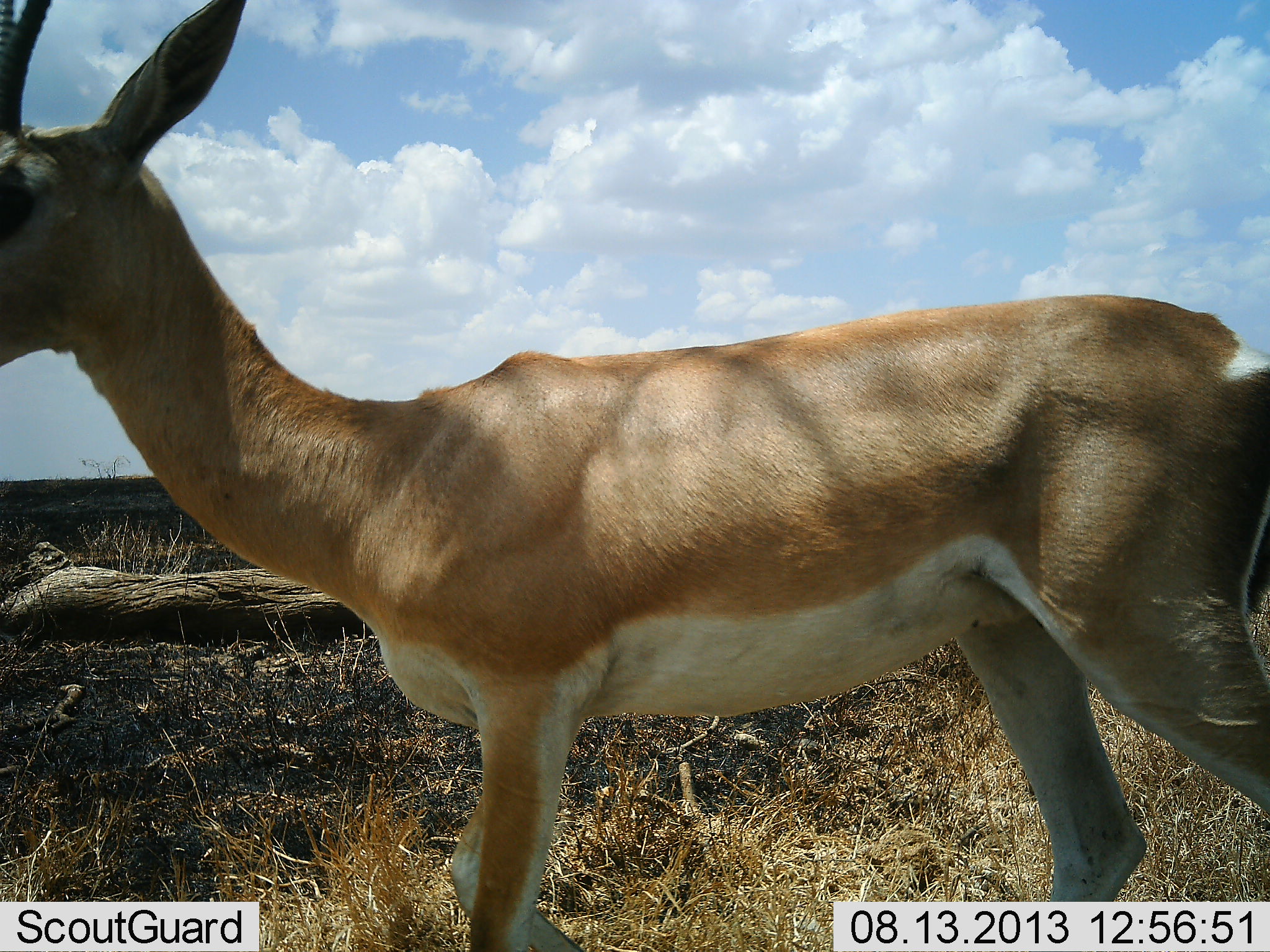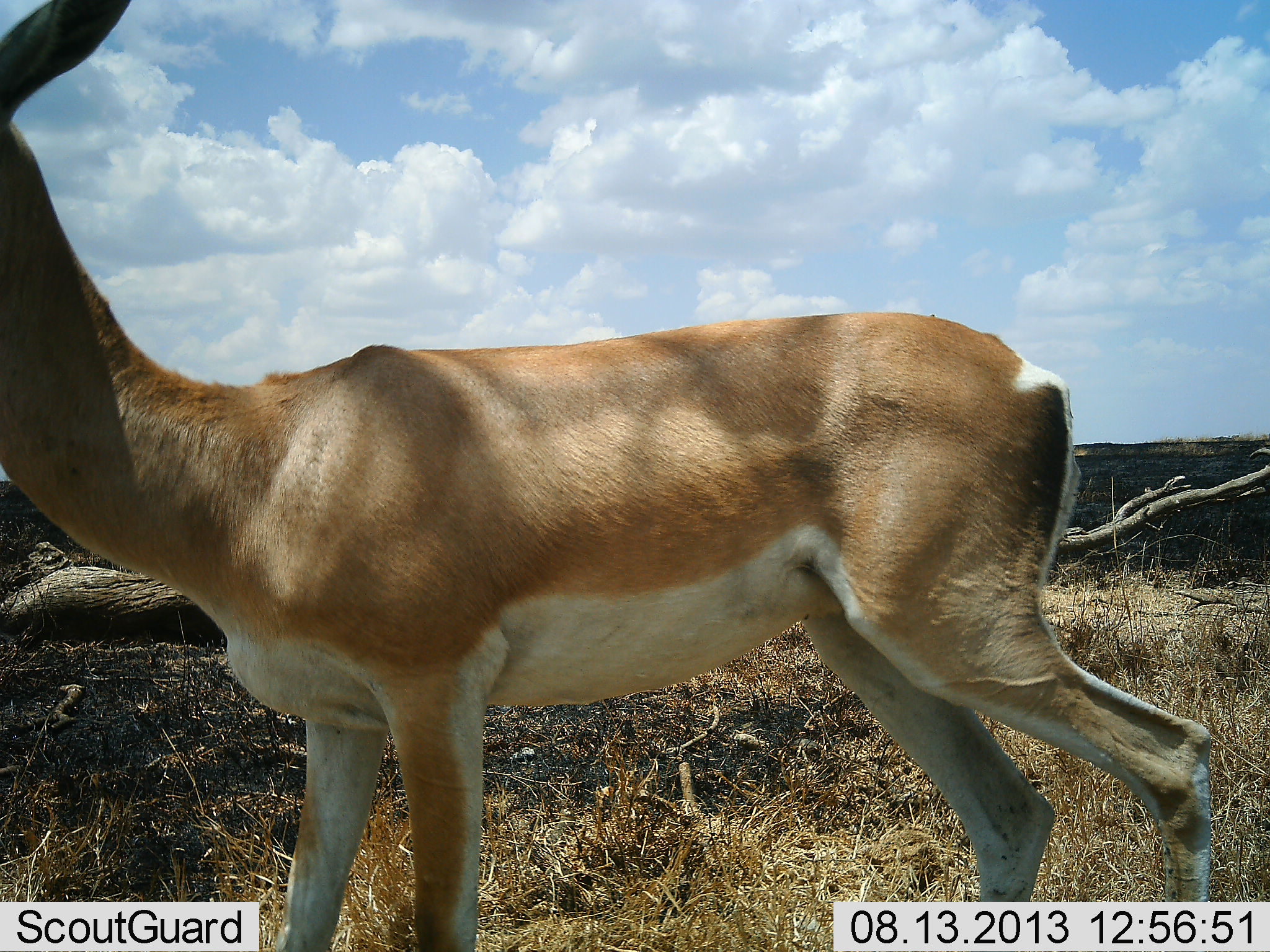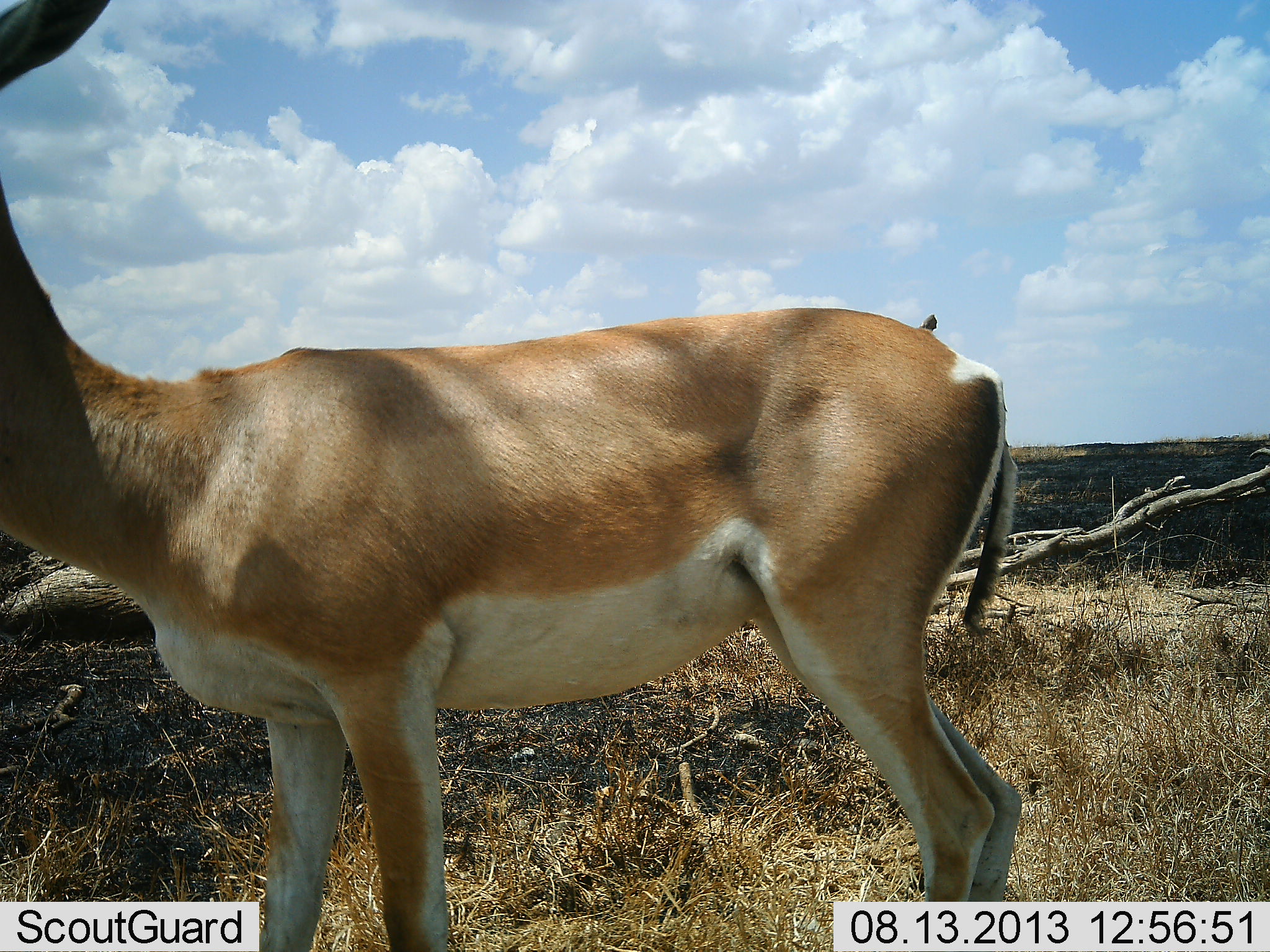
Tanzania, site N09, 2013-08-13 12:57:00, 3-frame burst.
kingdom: Animalia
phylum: Chordata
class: Mammalia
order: Artiodactyla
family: Bovidae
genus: Nanger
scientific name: Nanger granti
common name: grant's gazelle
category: gazellegrants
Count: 1.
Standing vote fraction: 40%.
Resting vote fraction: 0%.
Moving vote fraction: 70%.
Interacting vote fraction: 0%.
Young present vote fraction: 0%.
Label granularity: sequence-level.